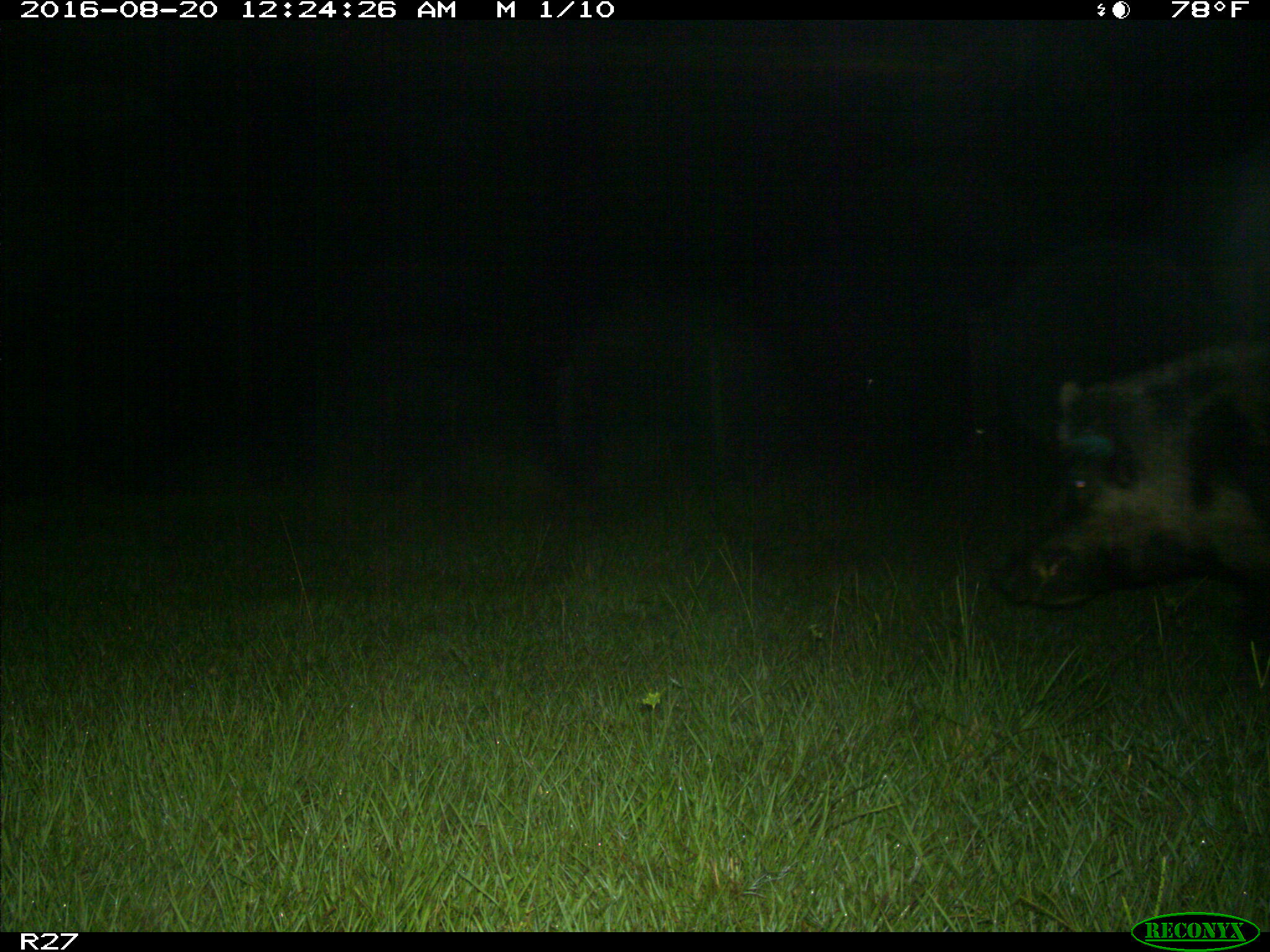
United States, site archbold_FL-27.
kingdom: Animalia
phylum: Chordata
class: Mammalia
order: Artiodactyla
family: Suidae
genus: Sus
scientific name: Sus scrofa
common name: wild boar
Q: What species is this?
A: Sus scrofa (wild boar).